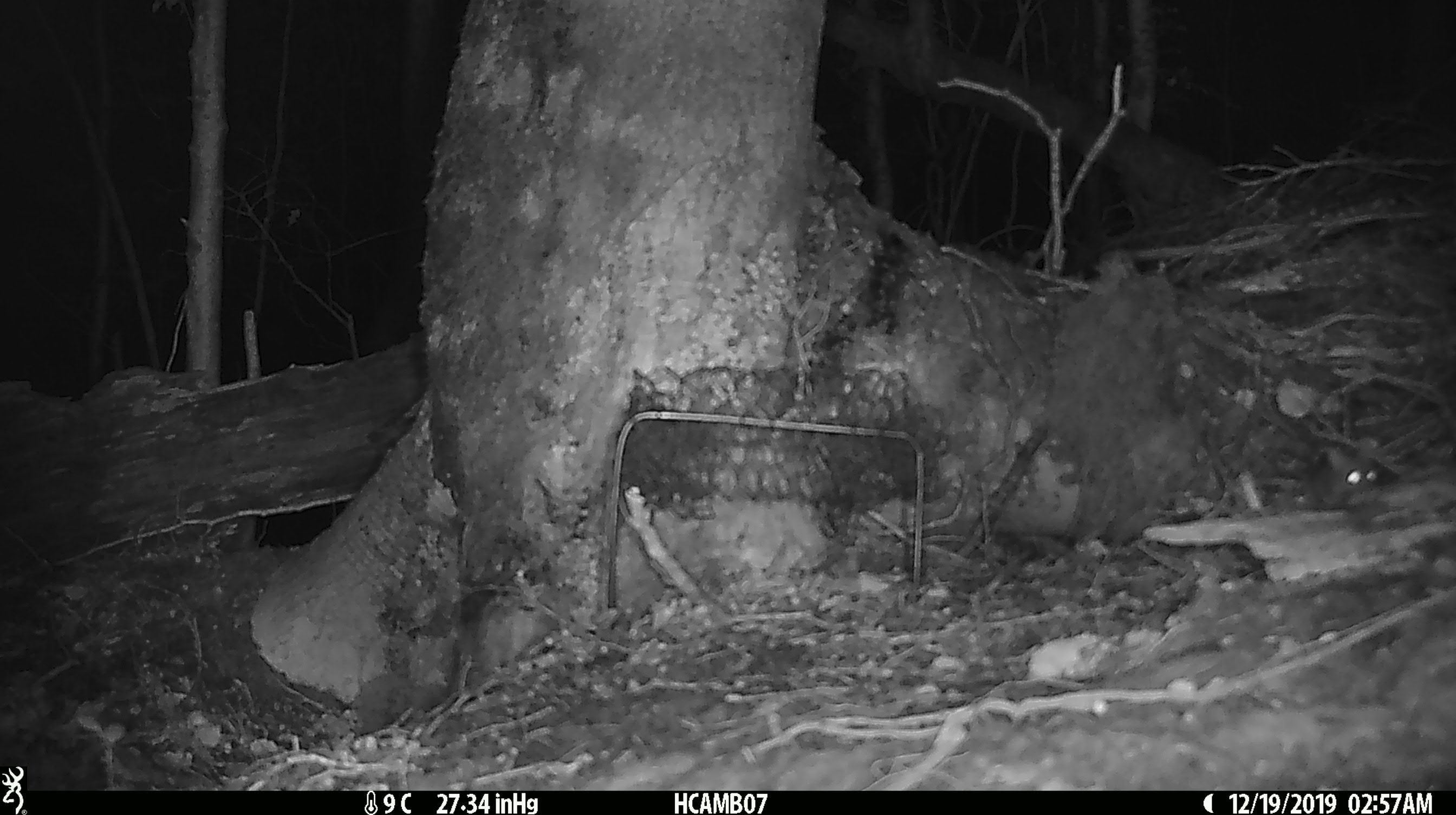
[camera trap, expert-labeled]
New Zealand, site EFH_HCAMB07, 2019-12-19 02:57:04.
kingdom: Animalia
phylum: Chordata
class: Mammalia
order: Rodentia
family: Muridae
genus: Mus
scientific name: Mus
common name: mouse